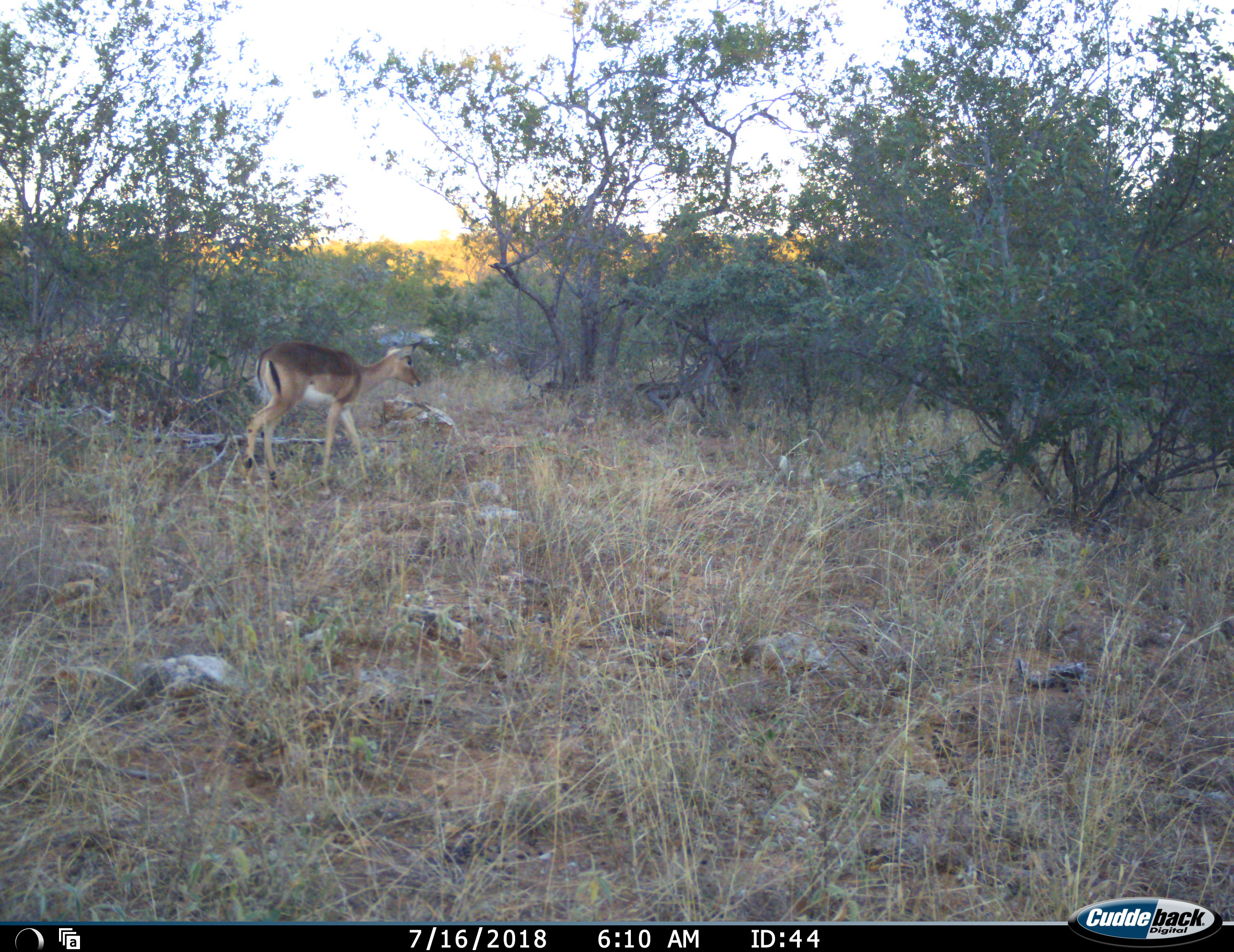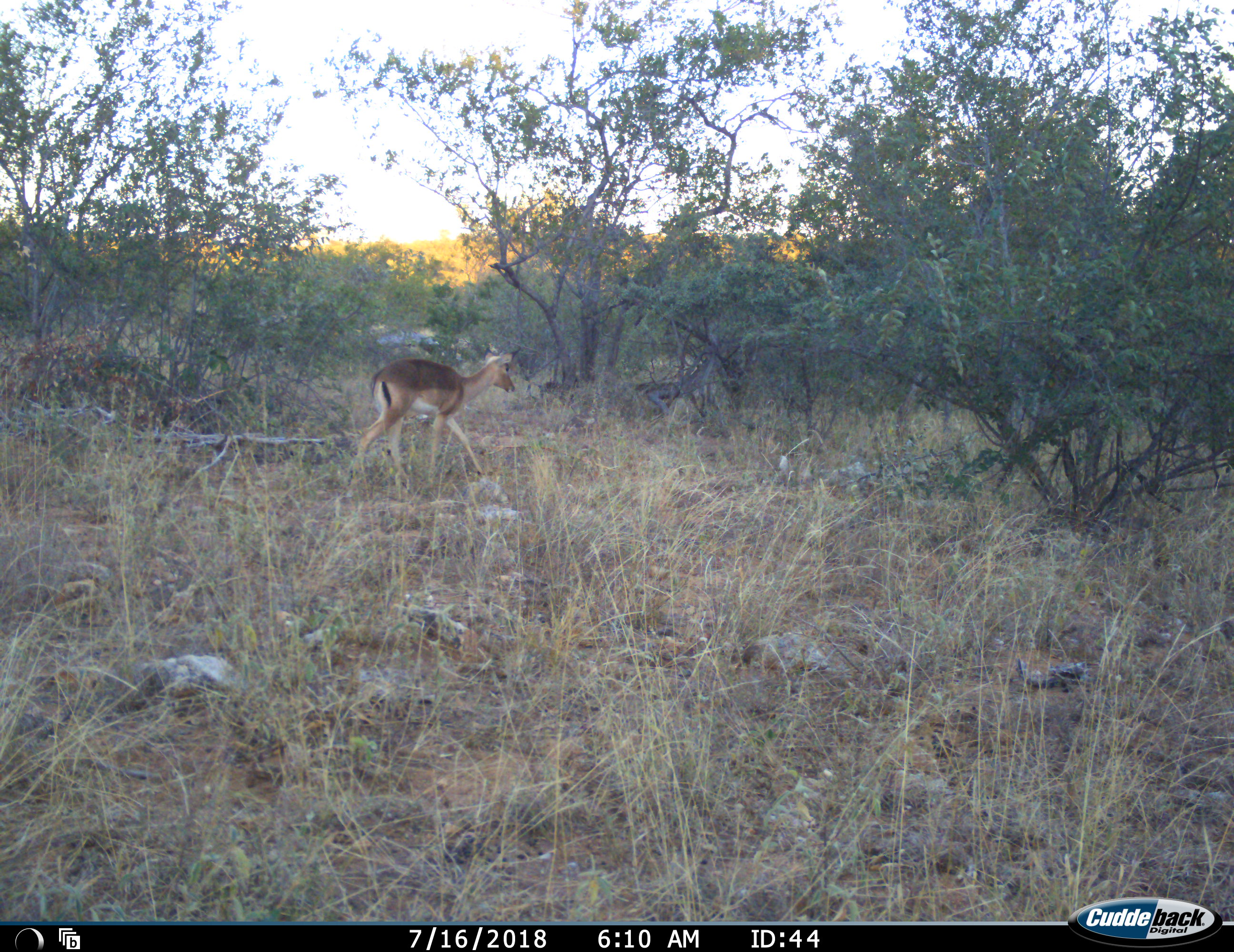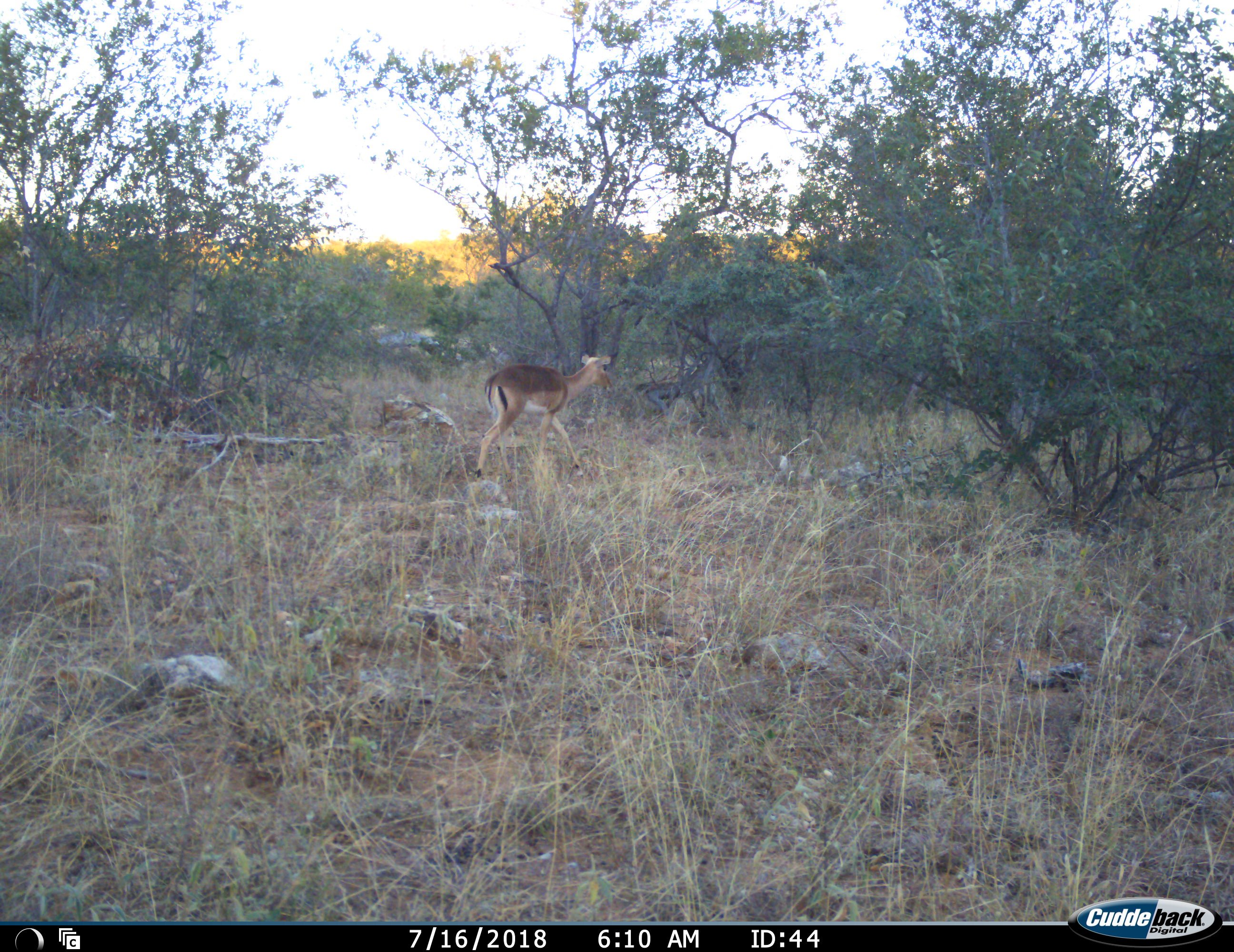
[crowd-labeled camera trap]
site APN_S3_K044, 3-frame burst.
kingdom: Animalia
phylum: Chordata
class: Mammalia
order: Artiodactyla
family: Bovidae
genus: Aepyceros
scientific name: Aepyceros melampus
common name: impala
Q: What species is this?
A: Impala (Aepyceros melampus).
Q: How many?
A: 1.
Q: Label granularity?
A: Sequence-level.